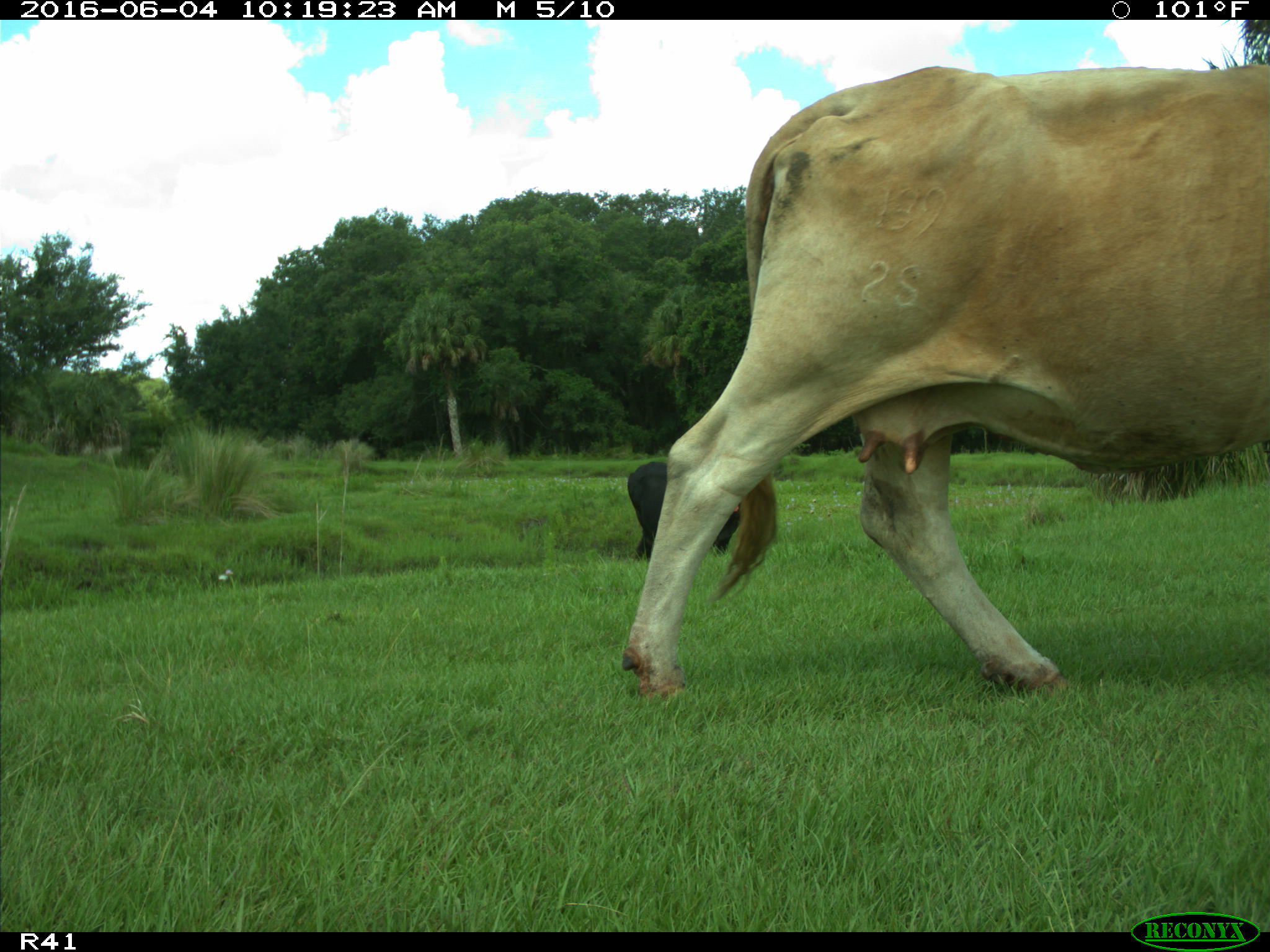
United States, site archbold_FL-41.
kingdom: Animalia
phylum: Chordata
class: Mammalia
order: Artiodactyla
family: Bovidae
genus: Bos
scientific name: Bos taurus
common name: domestic cow